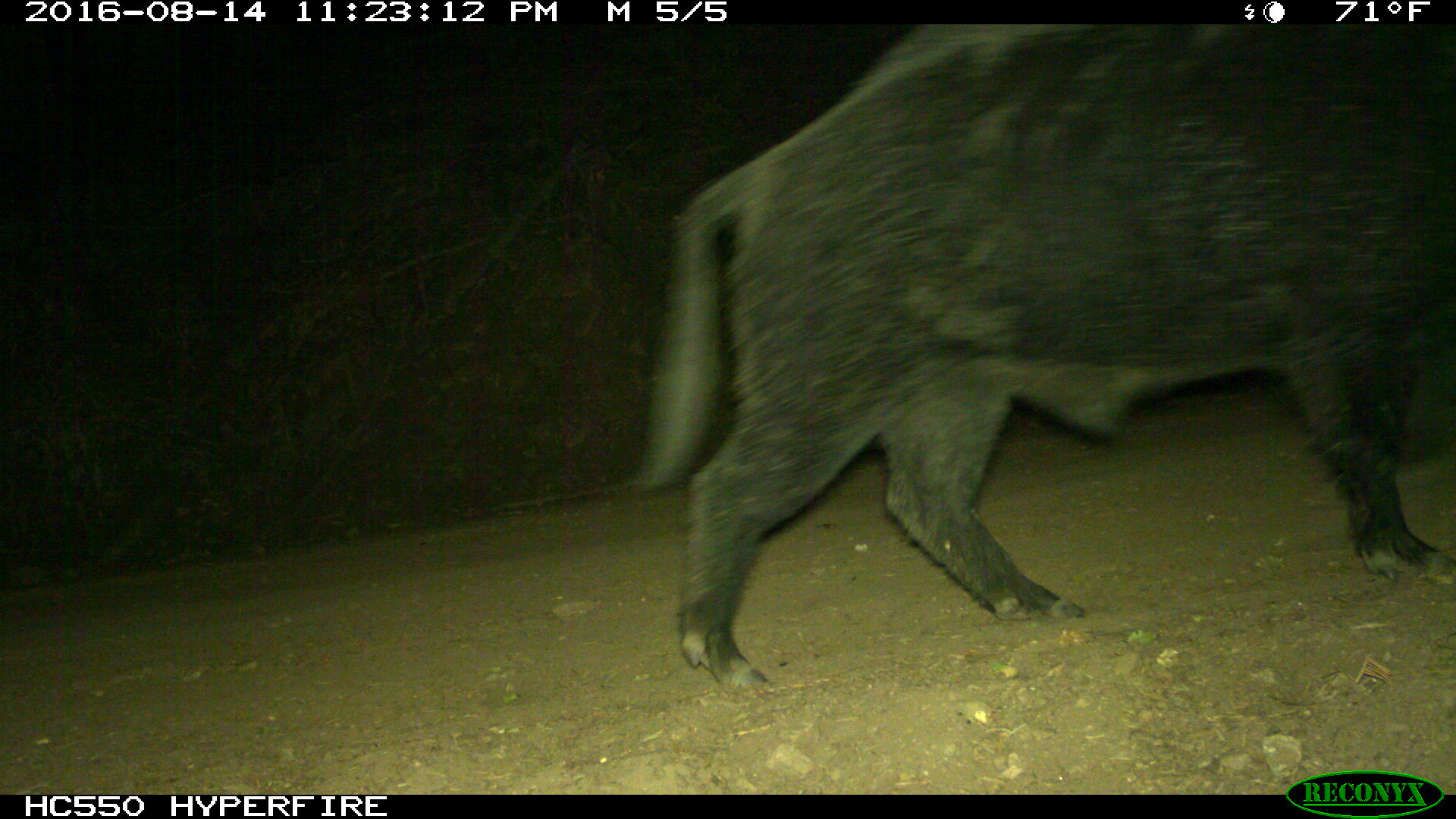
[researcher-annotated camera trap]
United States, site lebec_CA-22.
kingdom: Animalia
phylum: Chordata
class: Mammalia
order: Artiodactyla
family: Suidae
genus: Sus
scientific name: Sus scrofa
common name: wild boar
Sus scrofa (wild boar).